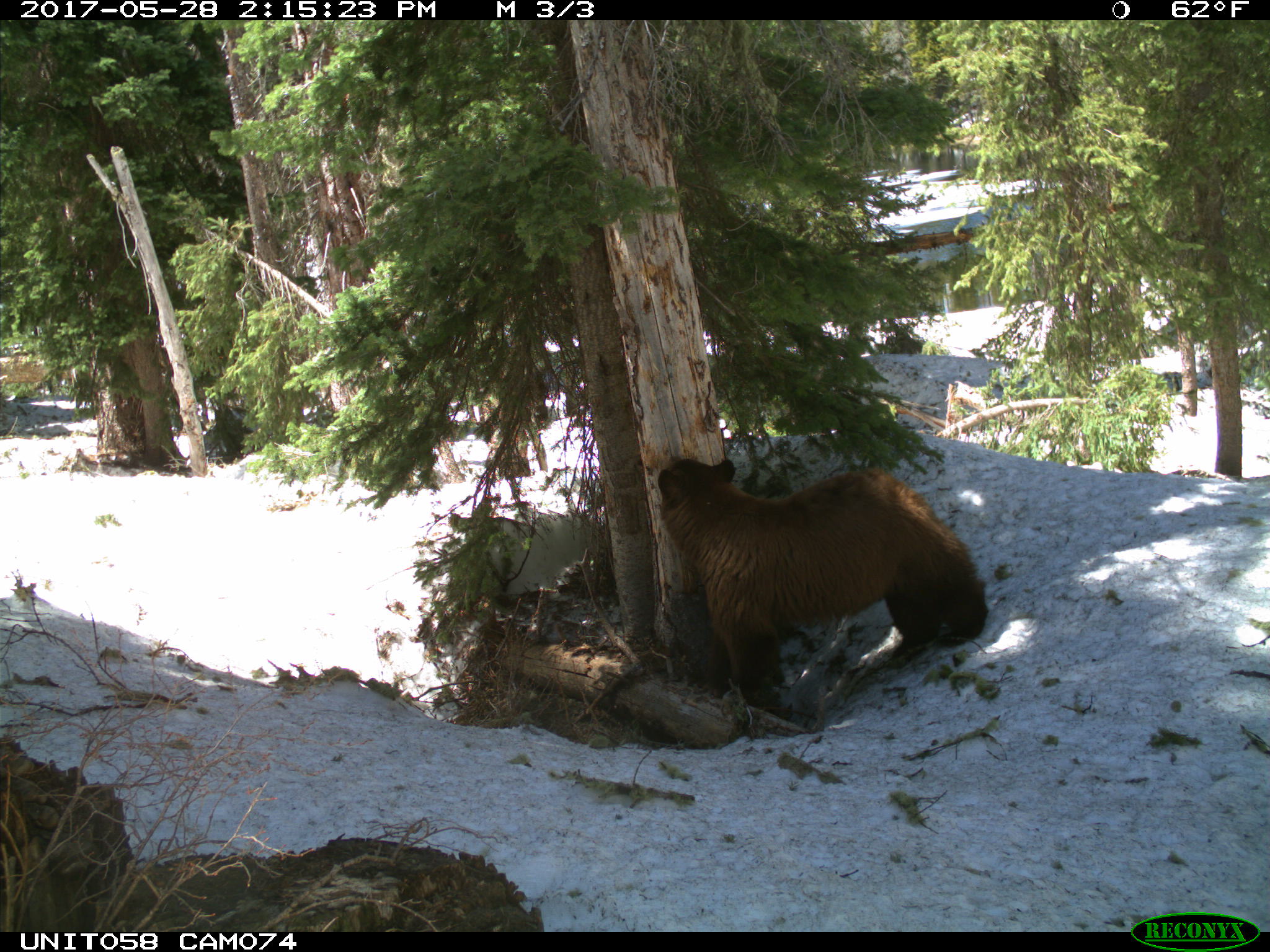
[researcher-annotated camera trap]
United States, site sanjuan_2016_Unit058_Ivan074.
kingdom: Animalia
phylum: Chordata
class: Mammalia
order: Carnivora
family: Ursidae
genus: Ursus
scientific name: Ursus americanus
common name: american black bear